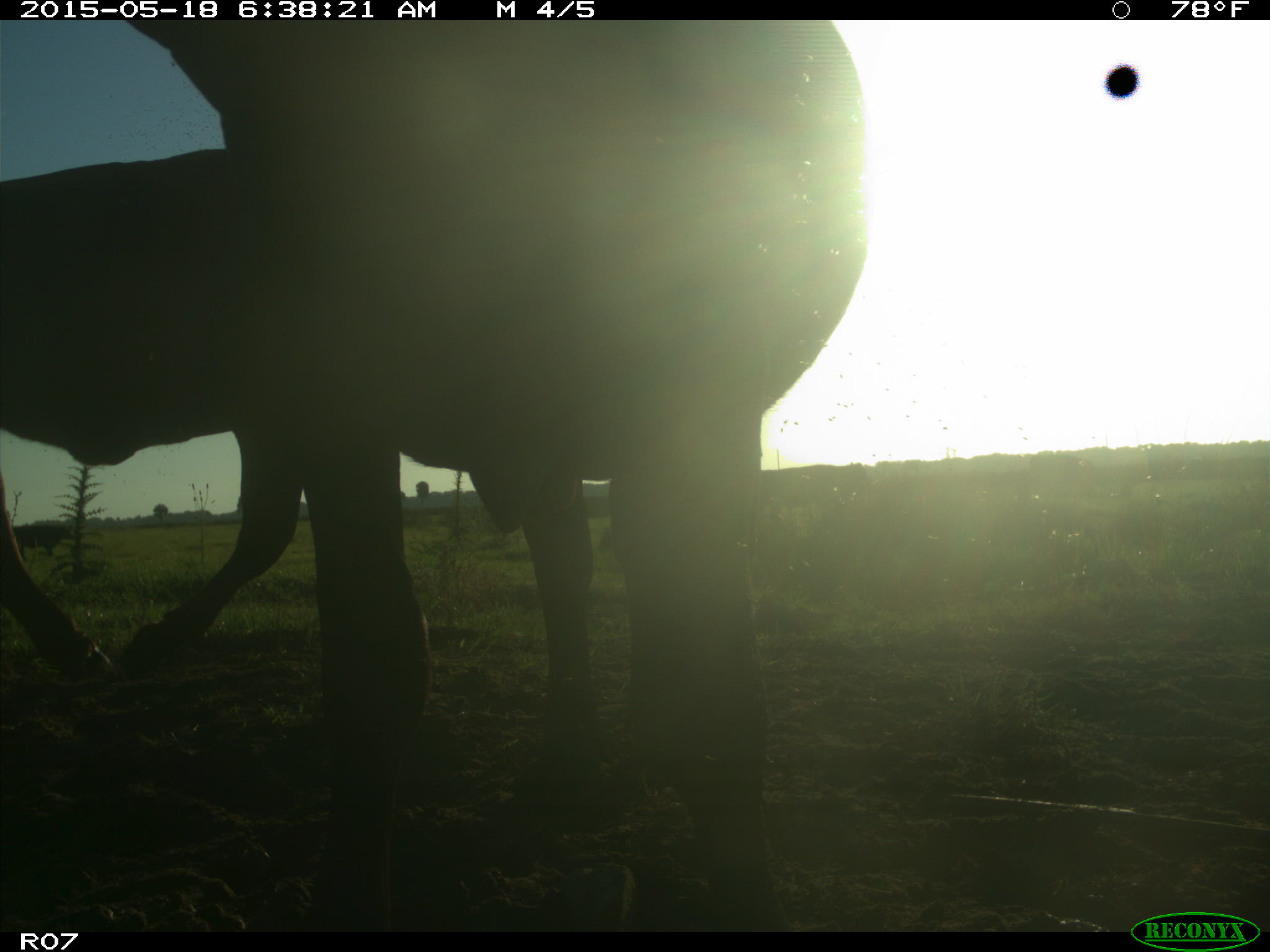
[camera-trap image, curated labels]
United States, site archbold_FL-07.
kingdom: Animalia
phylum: Chordata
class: Mammalia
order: Artiodactyla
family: Bovidae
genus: Bos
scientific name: Bos taurus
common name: domestic cow